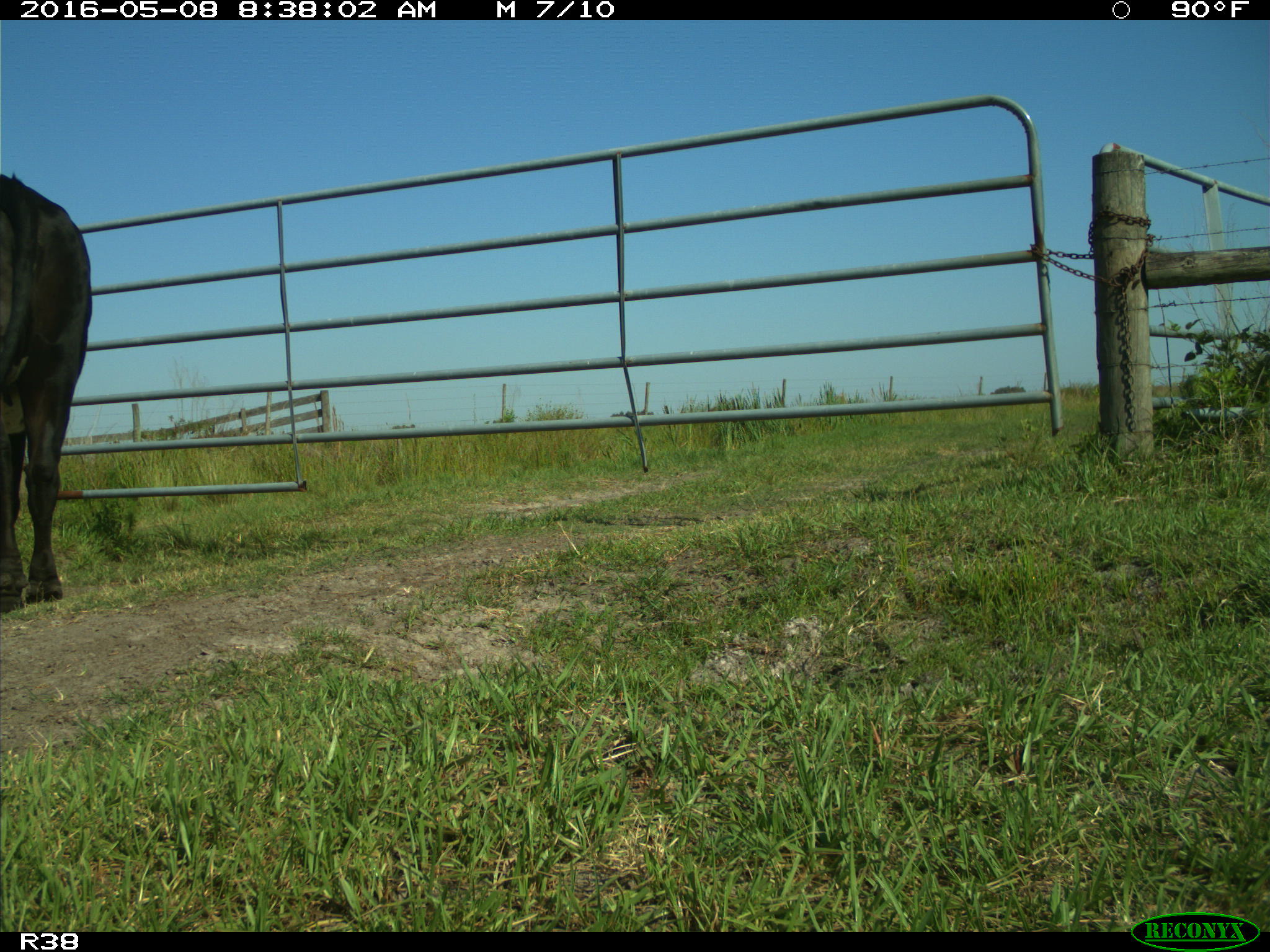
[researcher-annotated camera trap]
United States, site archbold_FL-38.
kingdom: Animalia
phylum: Chordata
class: Mammalia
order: Artiodactyla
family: Bovidae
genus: Bos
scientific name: Bos taurus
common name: domestic cow